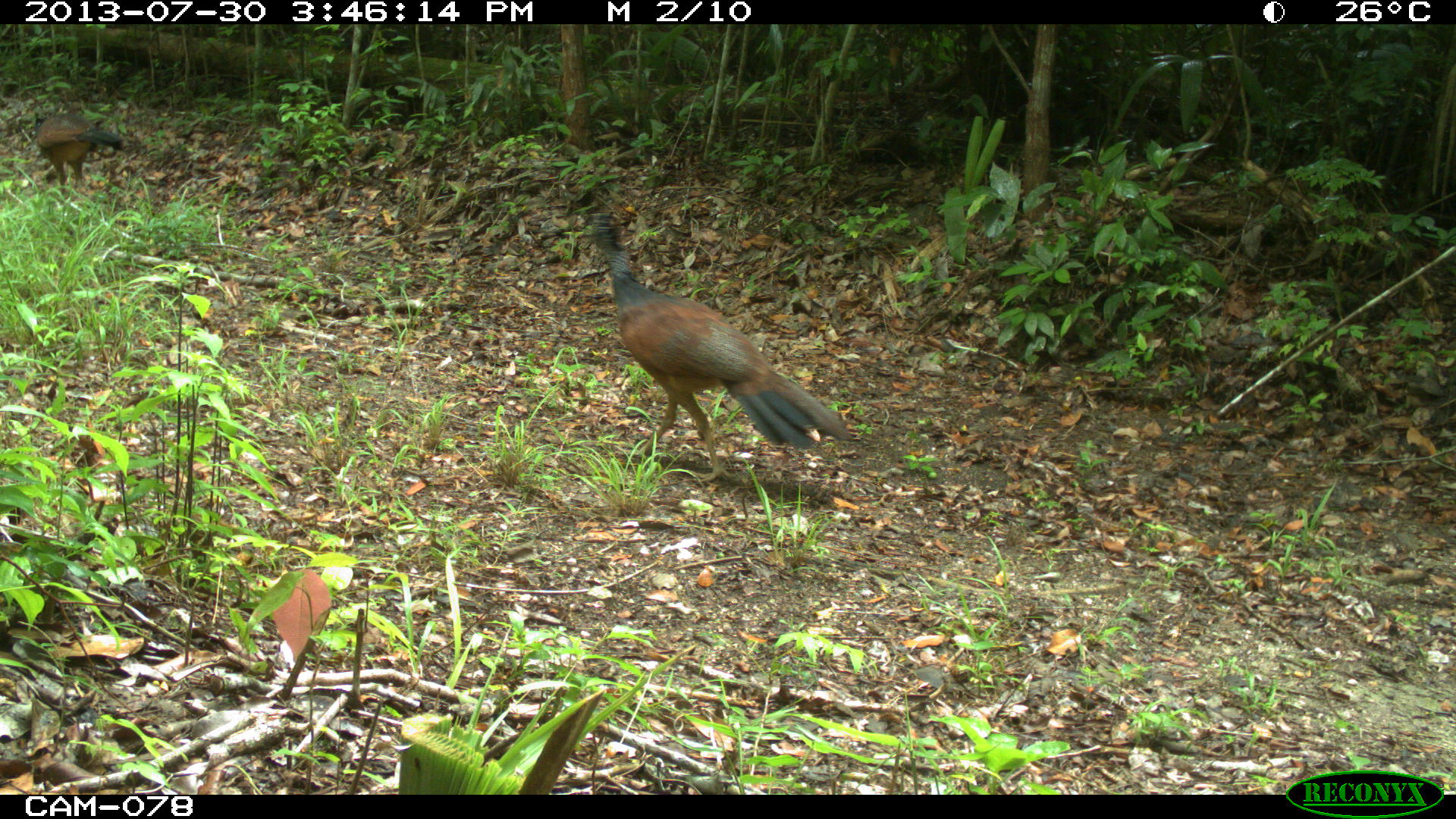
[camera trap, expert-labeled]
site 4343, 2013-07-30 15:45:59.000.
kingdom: Animalia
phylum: Chordata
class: Aves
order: Galliformes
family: Cracidae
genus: Crax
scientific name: Crax rubra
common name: great curassow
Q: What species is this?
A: Crax rubra (great curassow).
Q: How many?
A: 2.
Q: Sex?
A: Female.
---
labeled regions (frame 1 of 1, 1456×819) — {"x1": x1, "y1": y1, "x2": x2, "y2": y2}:
crax rubra: {"x1": 589, "y1": 211, "x2": 853, "y2": 483}; {"x1": 33, "y1": 111, "x2": 124, "y2": 193}